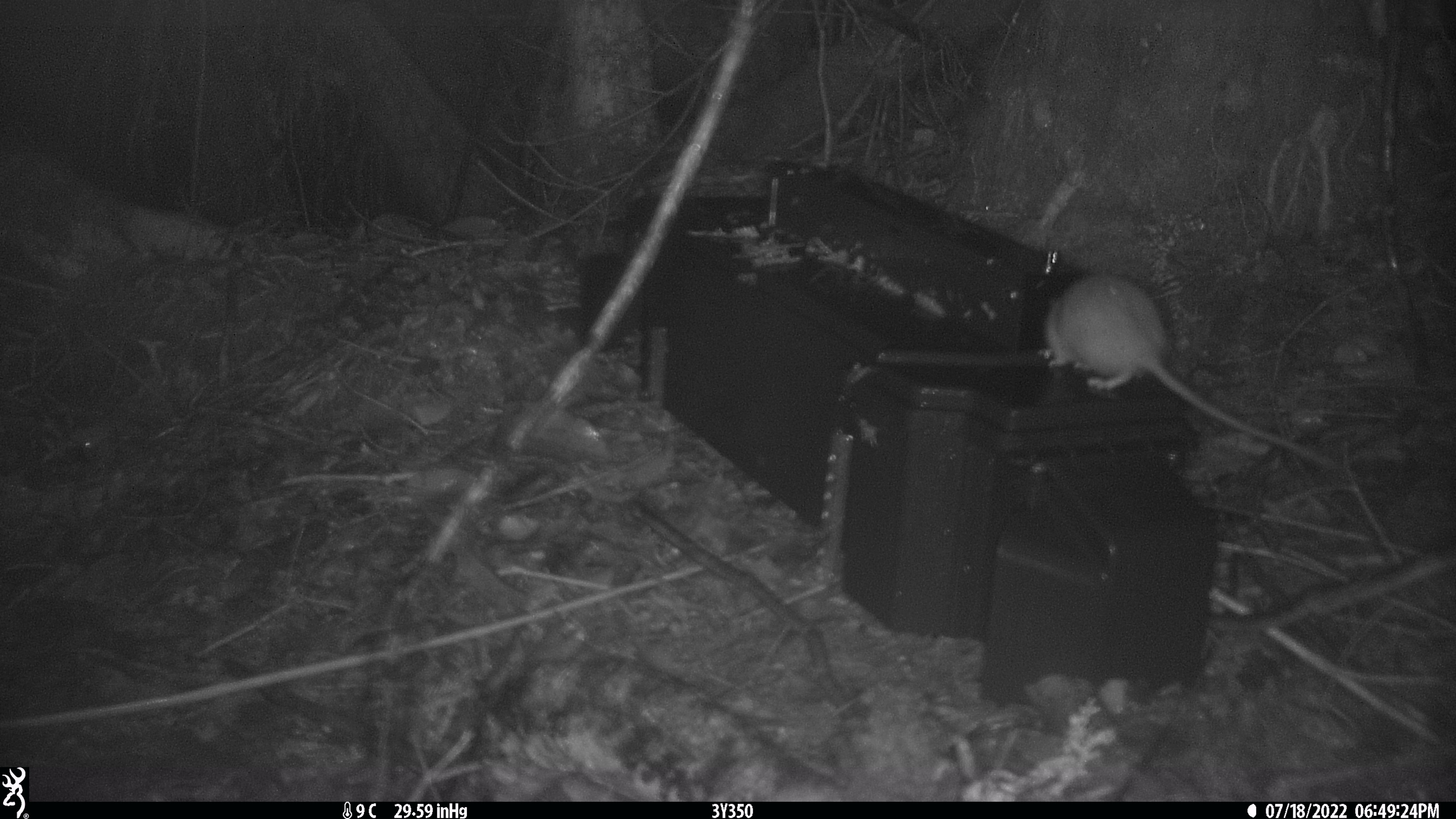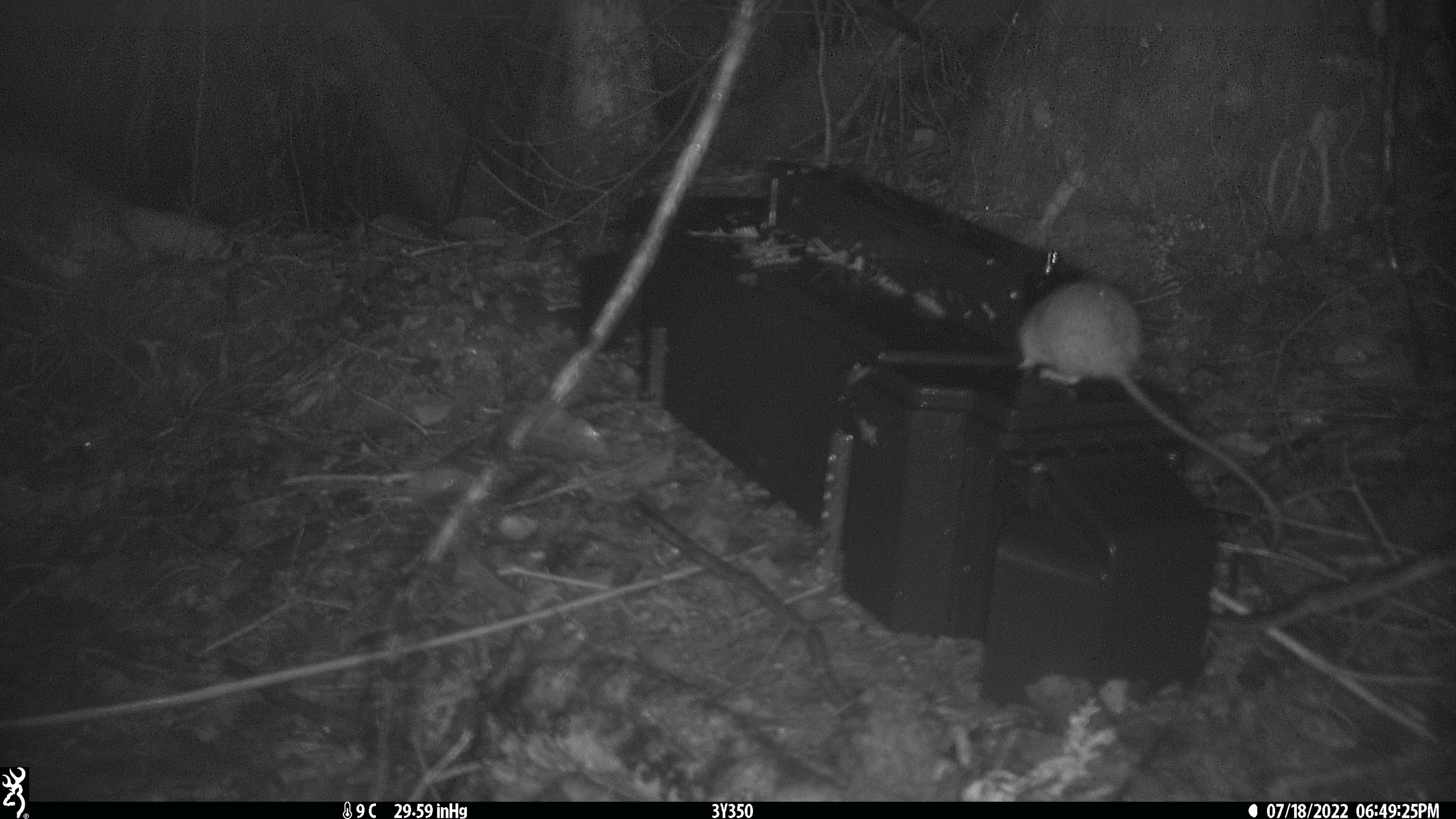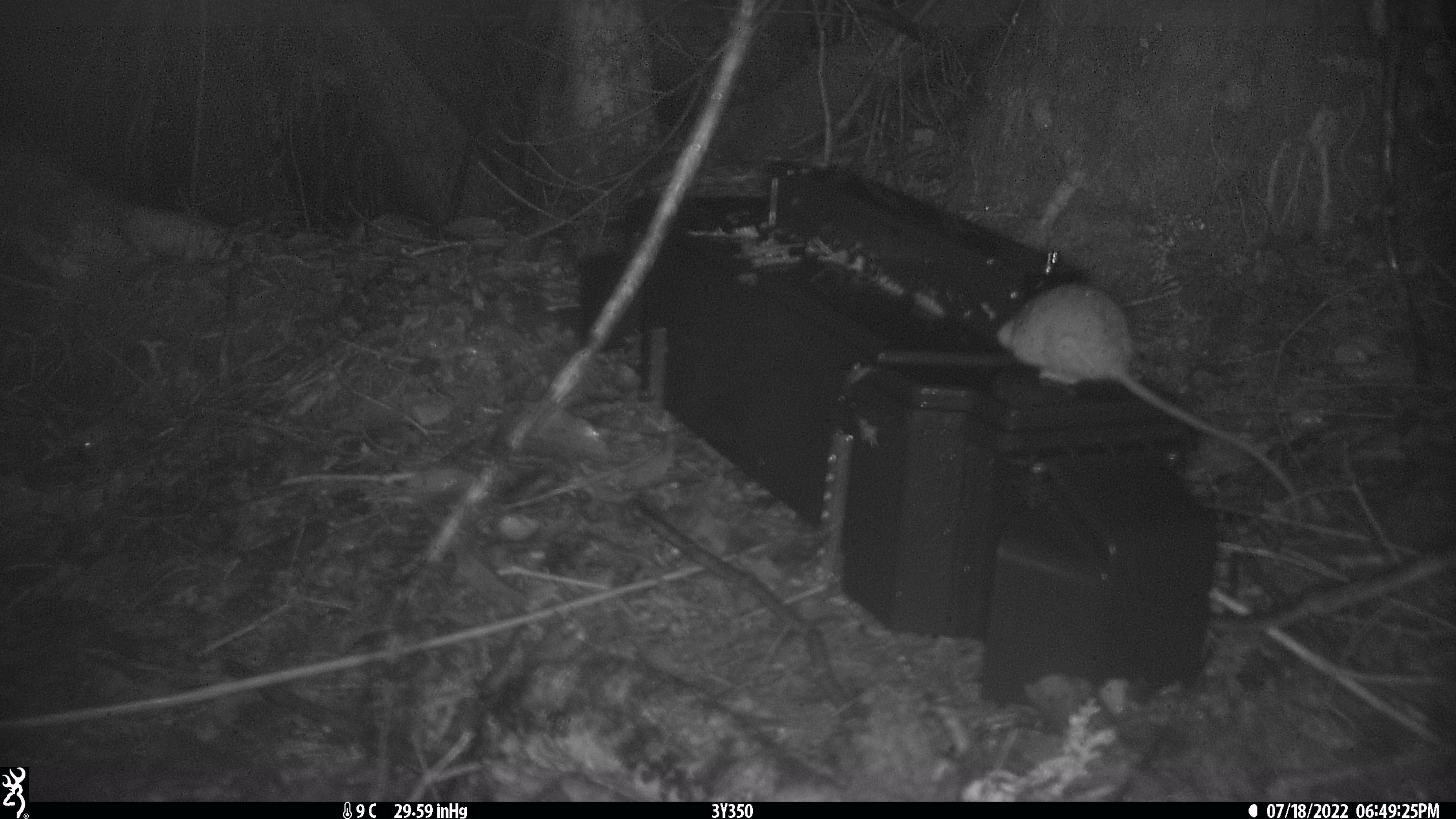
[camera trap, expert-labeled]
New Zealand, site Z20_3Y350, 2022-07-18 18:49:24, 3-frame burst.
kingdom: Animalia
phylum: Chordata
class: Mammalia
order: Rodentia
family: Muridae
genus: Rattus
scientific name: Rattus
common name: rat